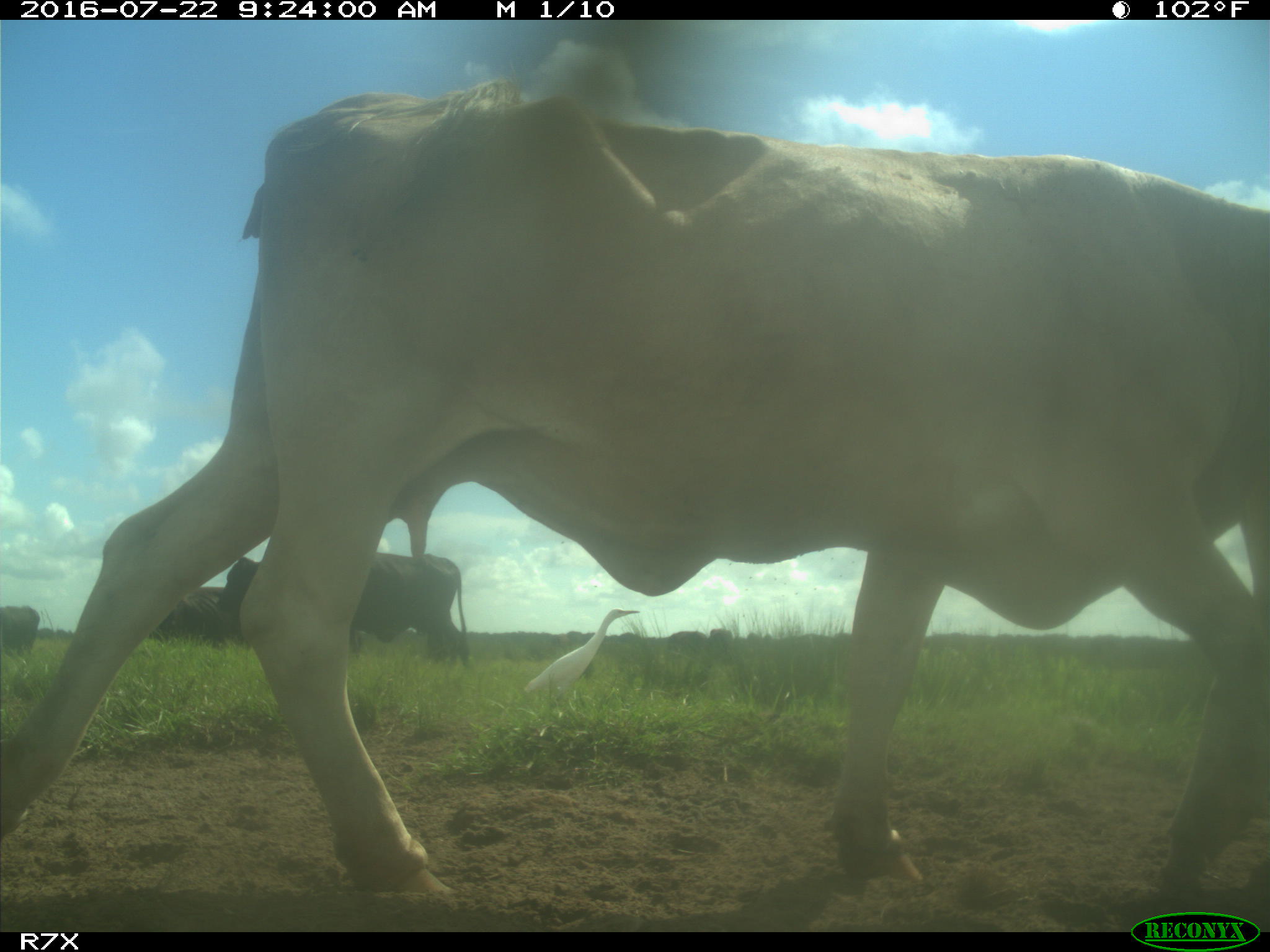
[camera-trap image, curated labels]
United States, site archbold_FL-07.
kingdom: Animalia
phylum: Chordata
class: Mammalia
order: Artiodactyla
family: Bovidae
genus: Bos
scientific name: Bos taurus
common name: domestic cow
Bos taurus (domestic cow).